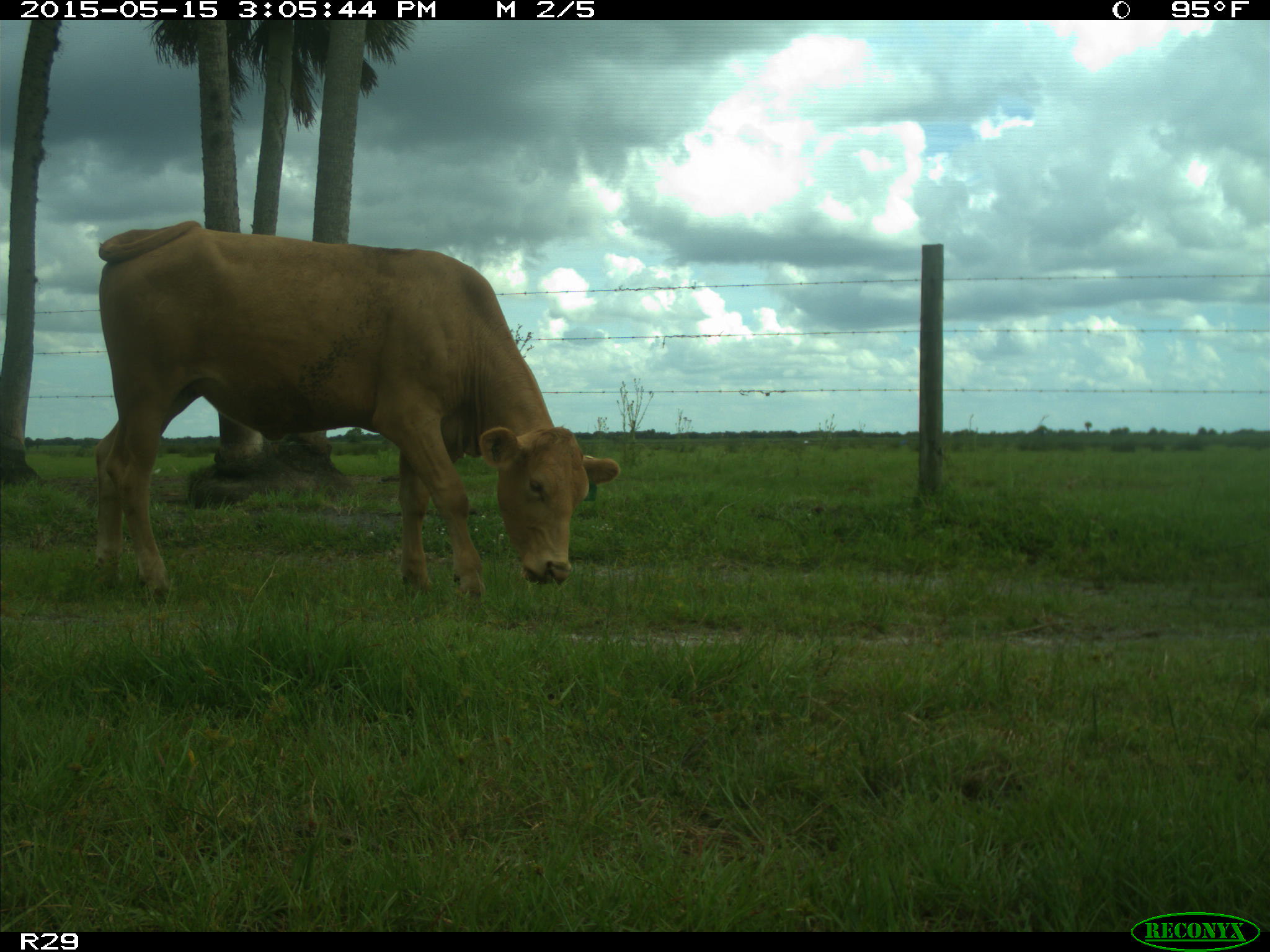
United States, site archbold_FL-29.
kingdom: Animalia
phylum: Chordata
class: Mammalia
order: Artiodactyla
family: Bovidae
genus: Bos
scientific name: Bos taurus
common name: domestic cow